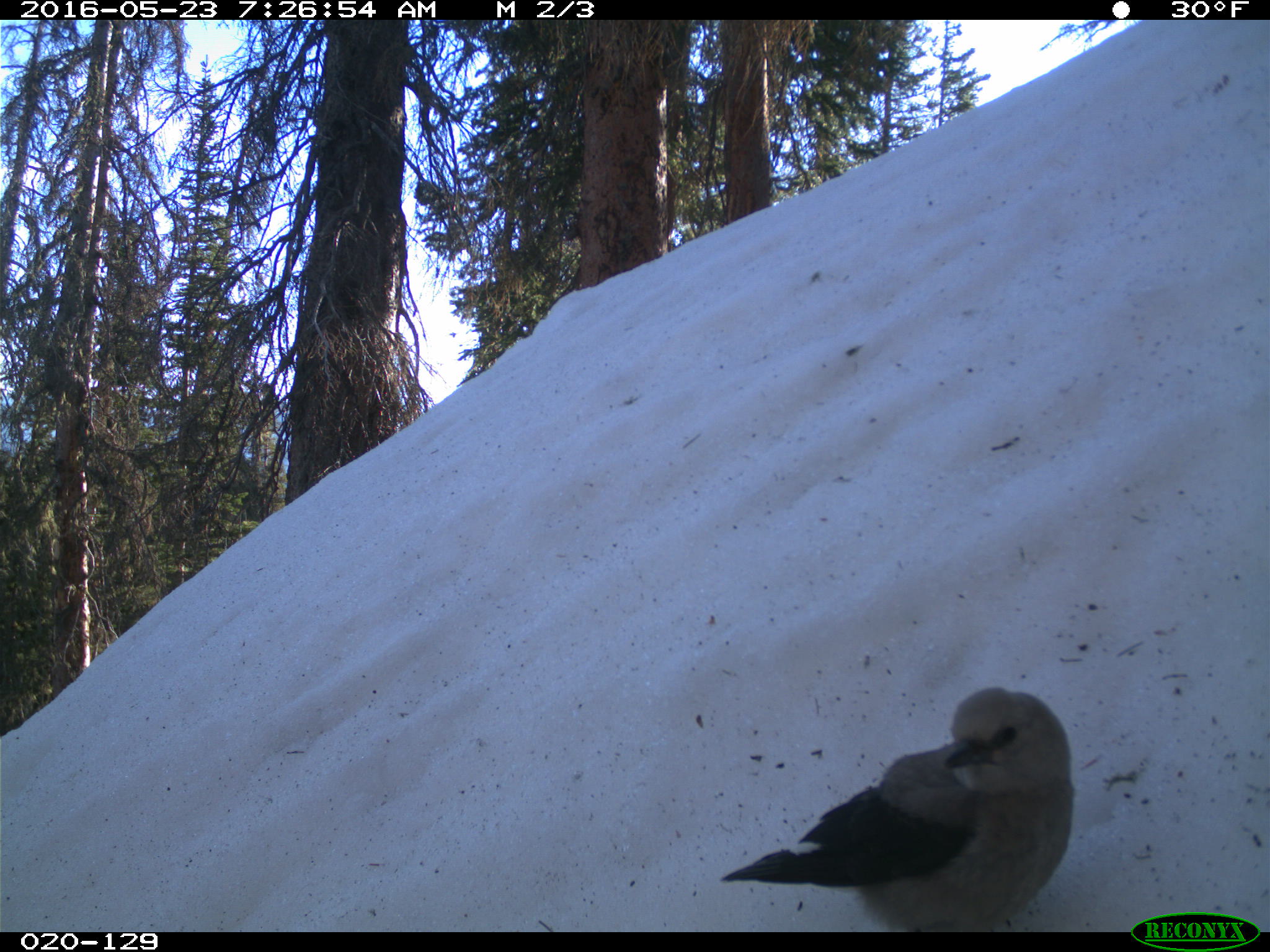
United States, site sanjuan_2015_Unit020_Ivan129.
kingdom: Animalia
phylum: Chordata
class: Aves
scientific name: Aves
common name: birds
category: unidentified bird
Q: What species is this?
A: Unidentified bird (birds) (Aves).